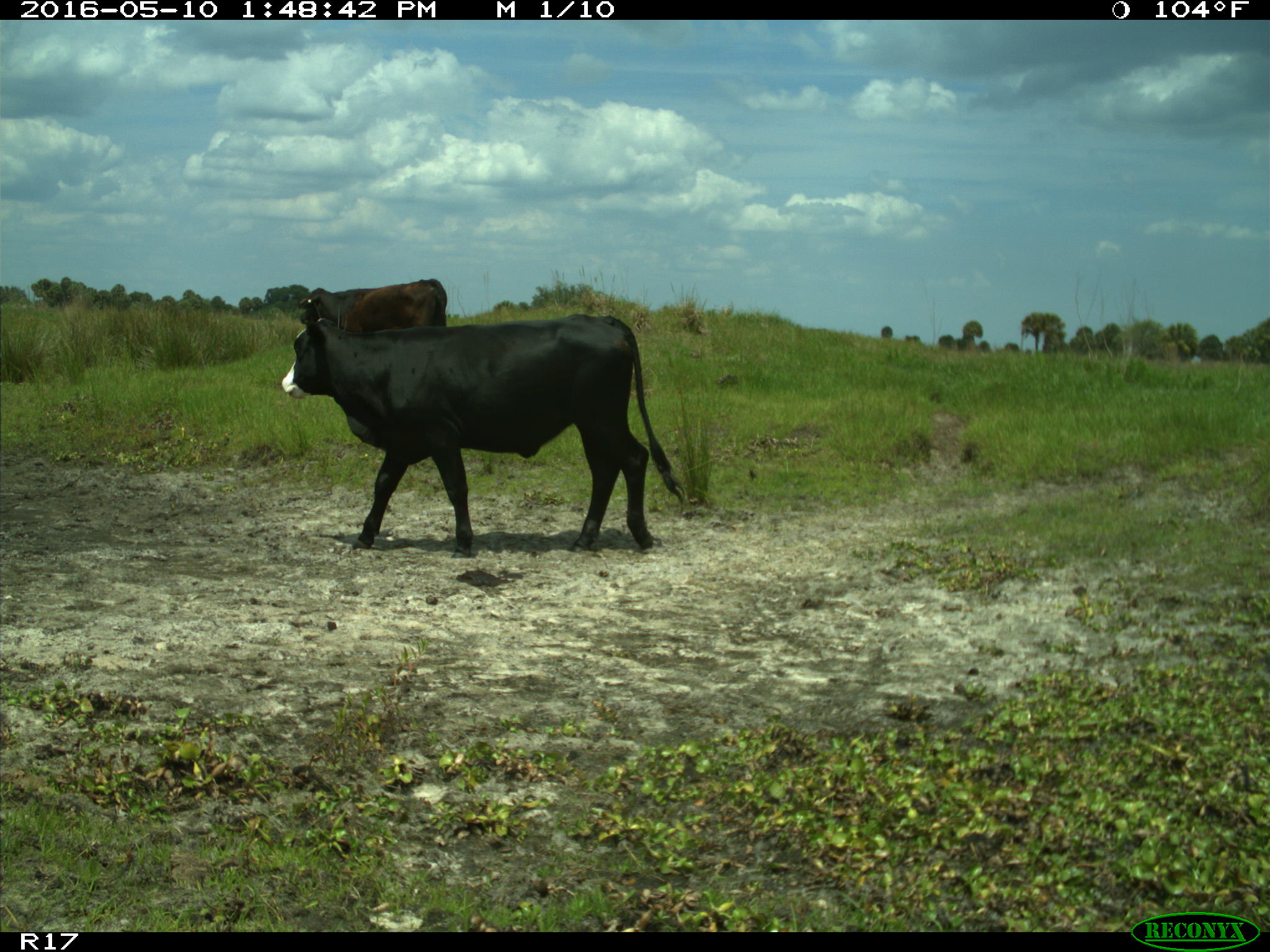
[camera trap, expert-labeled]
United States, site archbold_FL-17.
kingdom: Animalia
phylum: Chordata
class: Mammalia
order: Artiodactyla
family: Bovidae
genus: Bos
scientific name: Bos taurus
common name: domestic cow